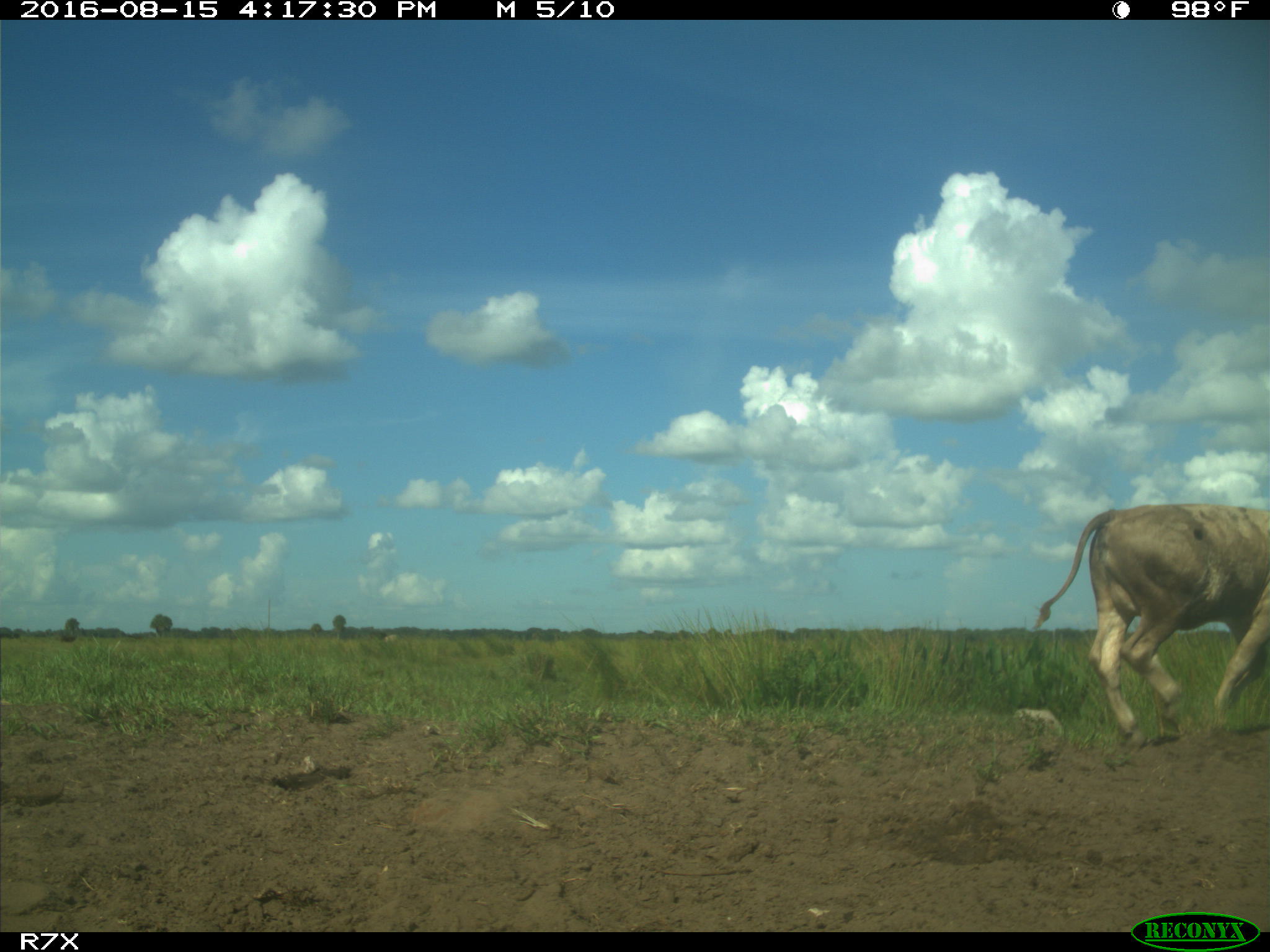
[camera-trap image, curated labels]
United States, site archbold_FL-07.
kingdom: Animalia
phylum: Chordata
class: Mammalia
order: Artiodactyla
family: Bovidae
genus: Bos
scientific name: Bos taurus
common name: domestic cow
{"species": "Bos taurus (domestic cow)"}